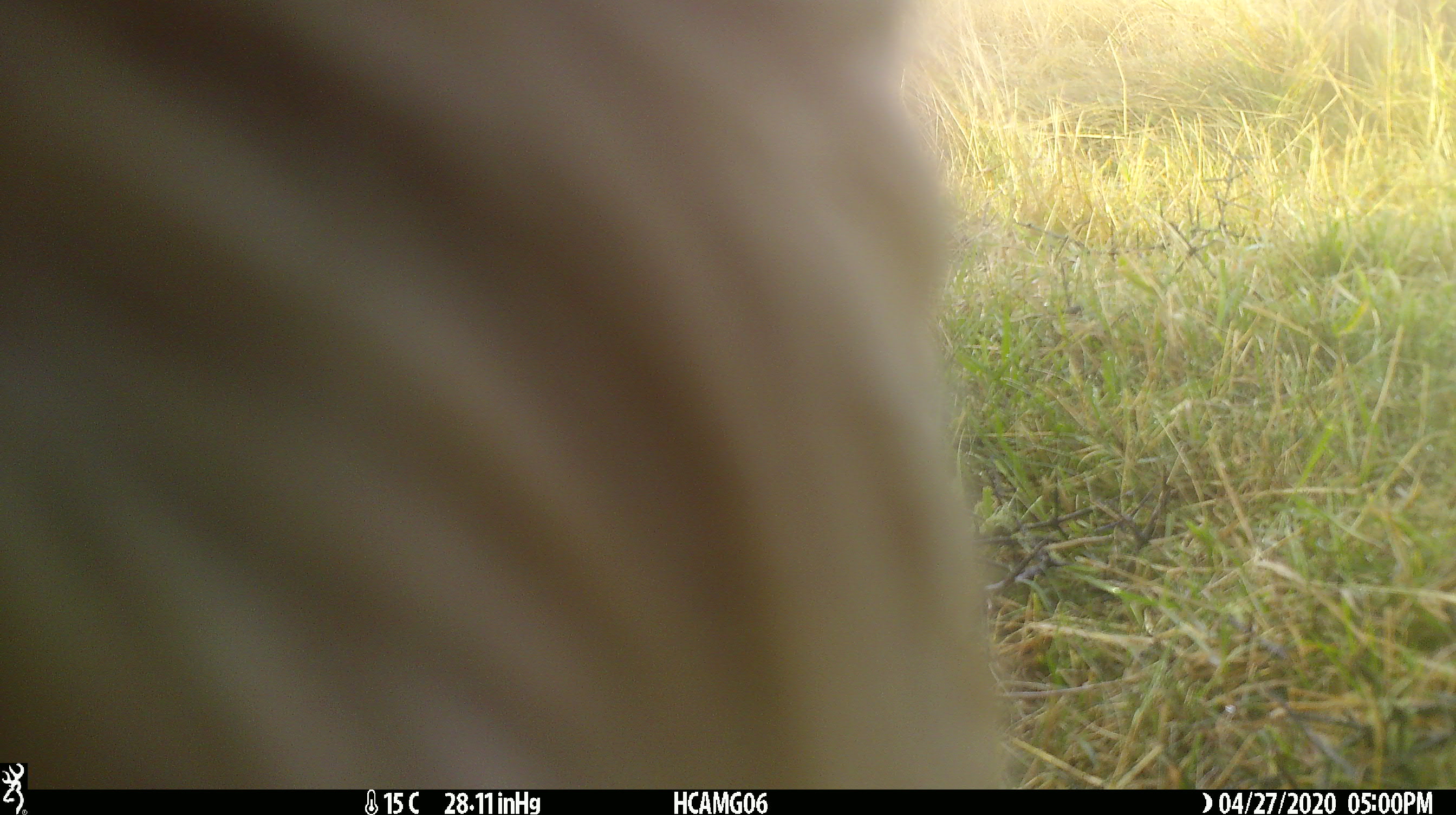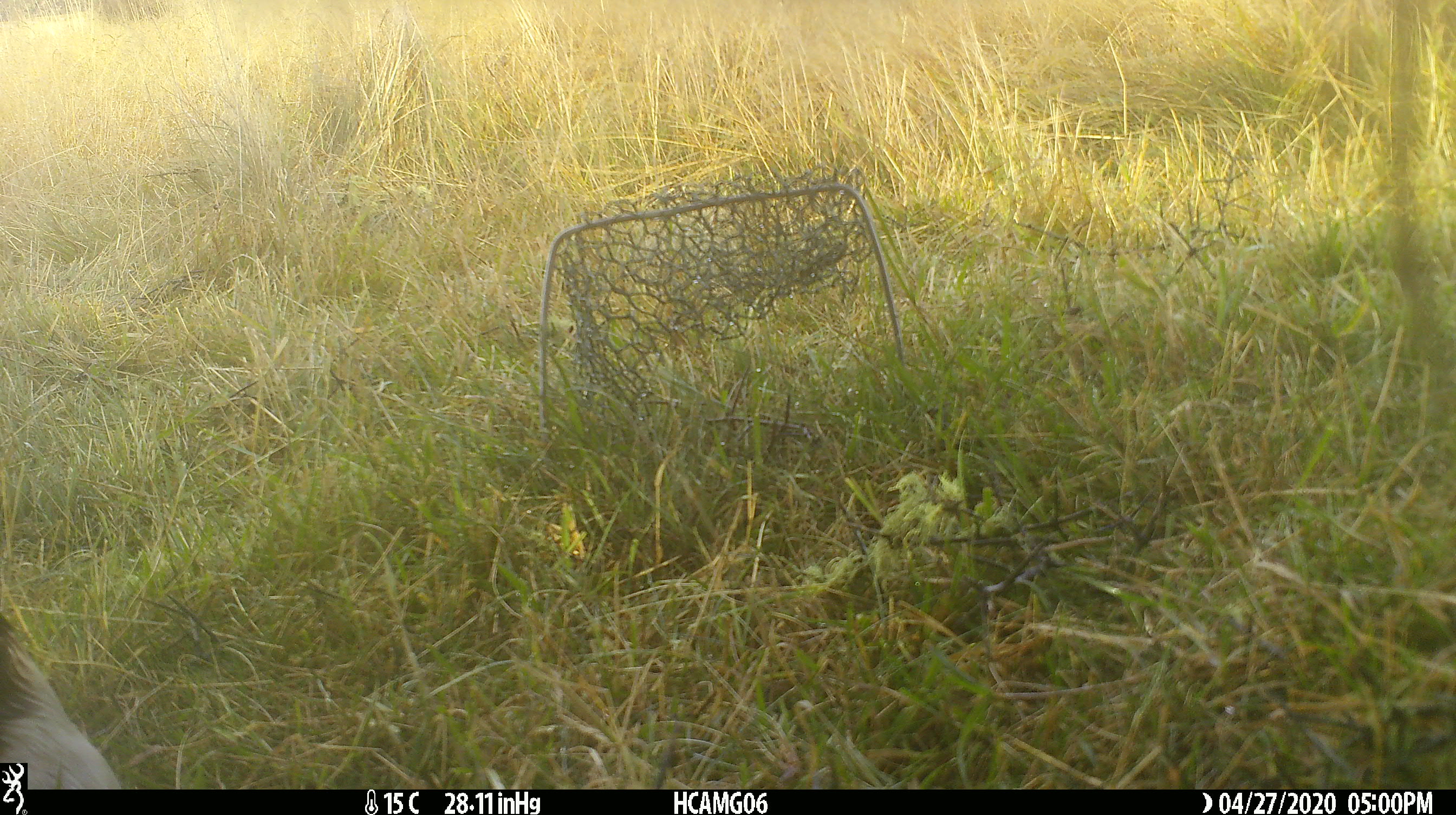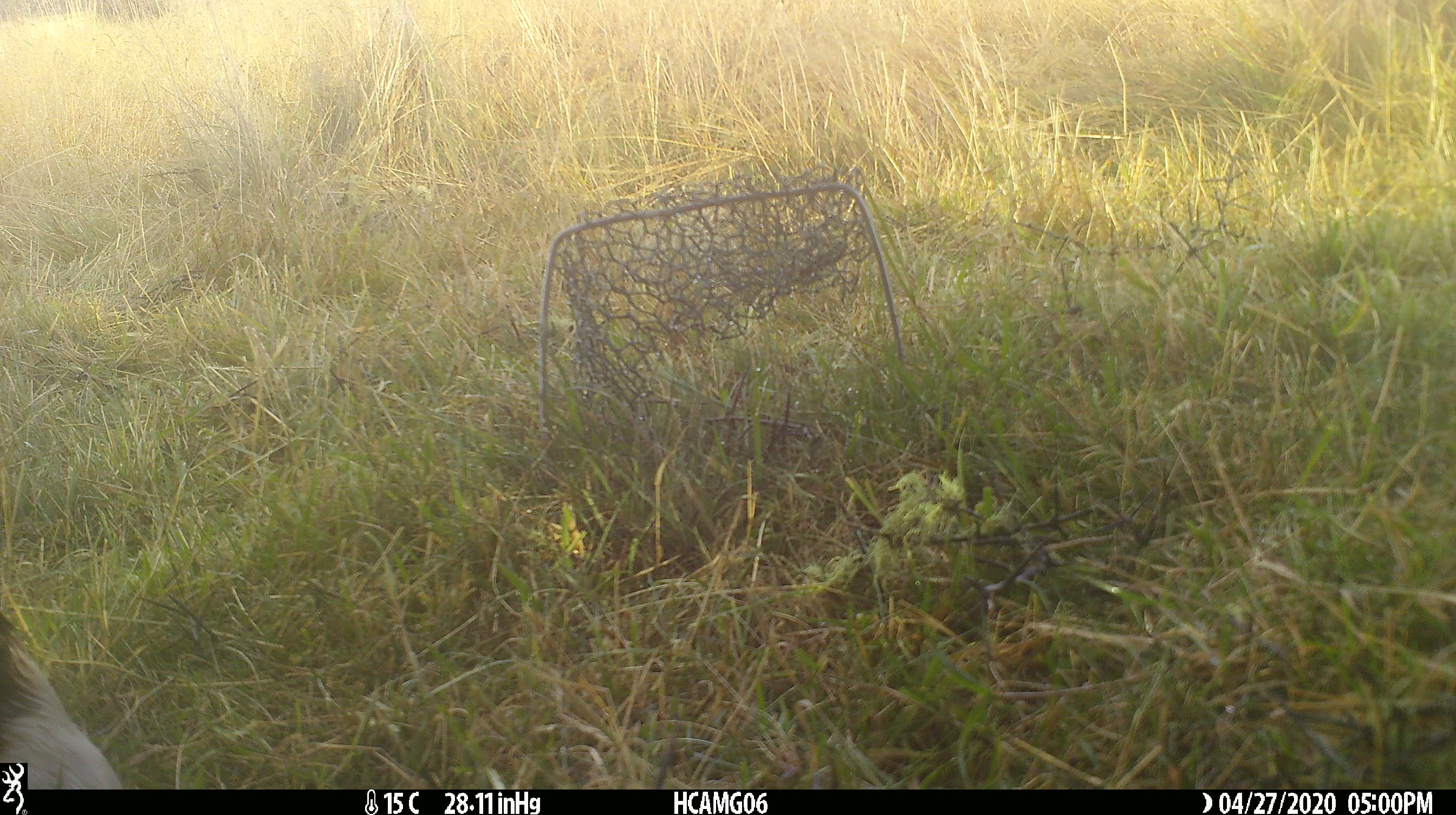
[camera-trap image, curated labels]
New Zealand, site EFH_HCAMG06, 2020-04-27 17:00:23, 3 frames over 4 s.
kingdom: Animalia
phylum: Chordata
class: Mammalia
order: Artiodactyla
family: Bovidae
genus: Bos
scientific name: Bos taurus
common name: domestic cow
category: cow